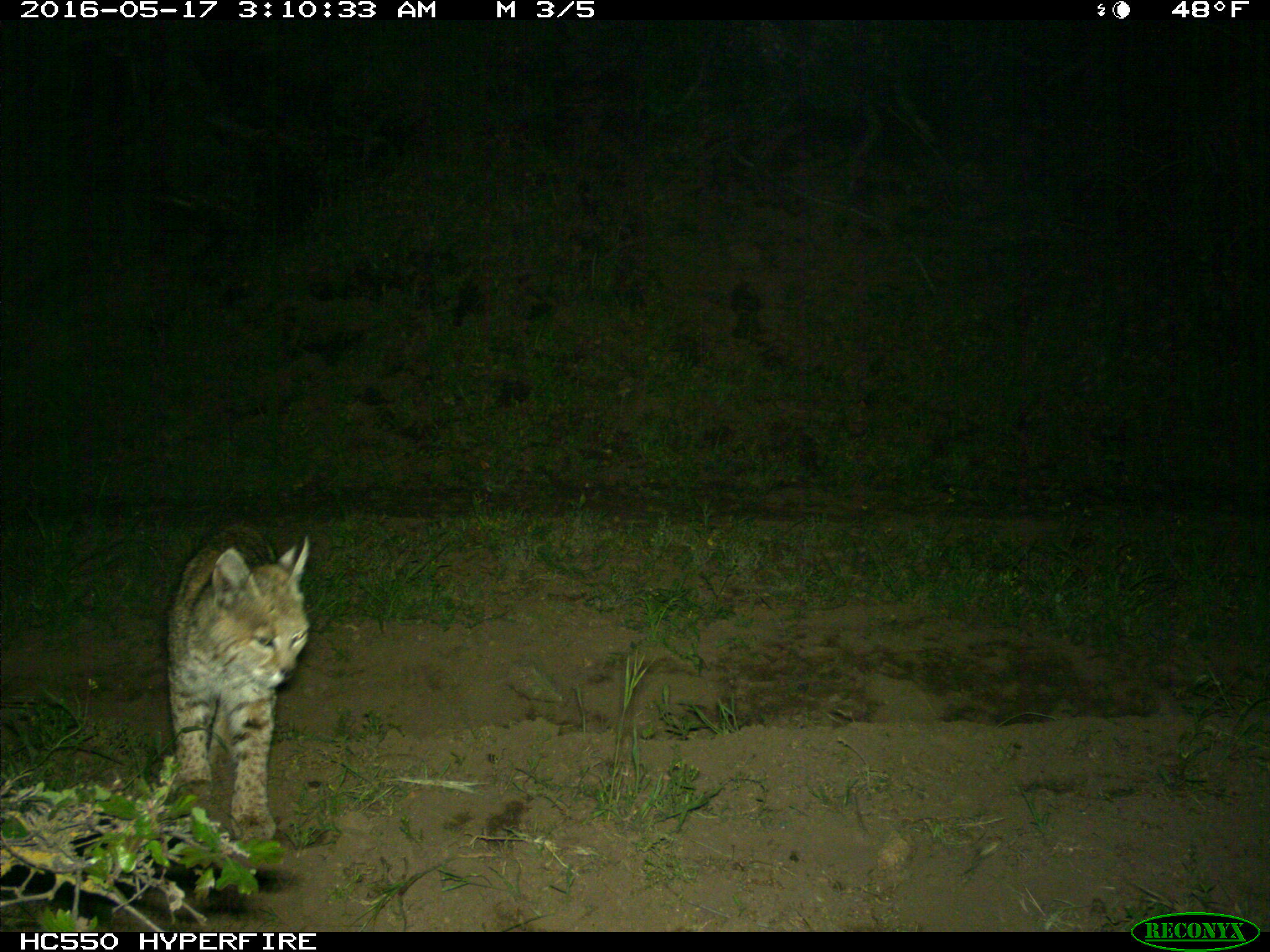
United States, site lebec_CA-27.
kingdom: Animalia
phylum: Chordata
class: Mammalia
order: Carnivora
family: Felidae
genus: Lynx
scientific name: Lynx rufus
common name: bobcat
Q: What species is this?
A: Lynx rufus (bobcat).